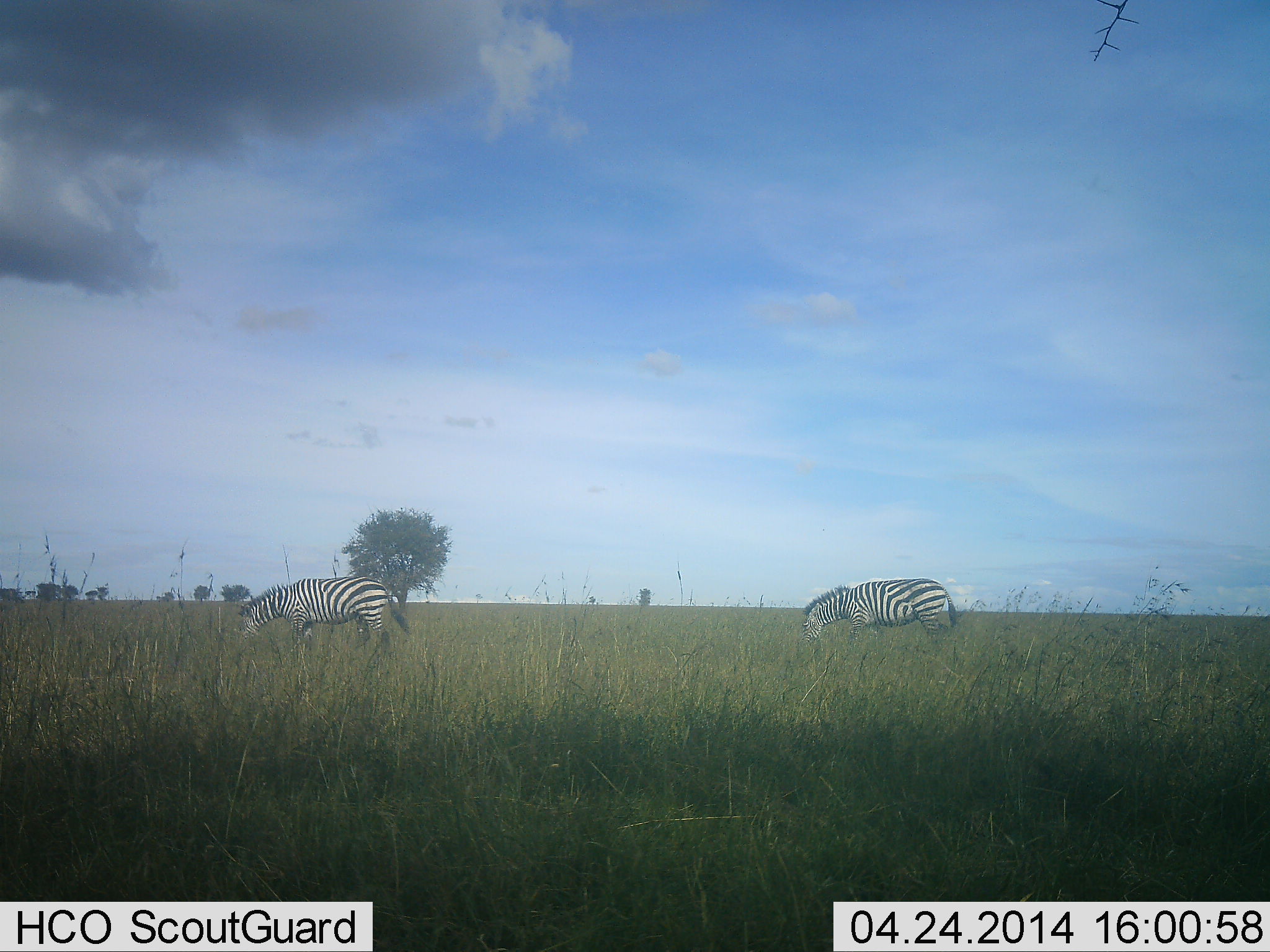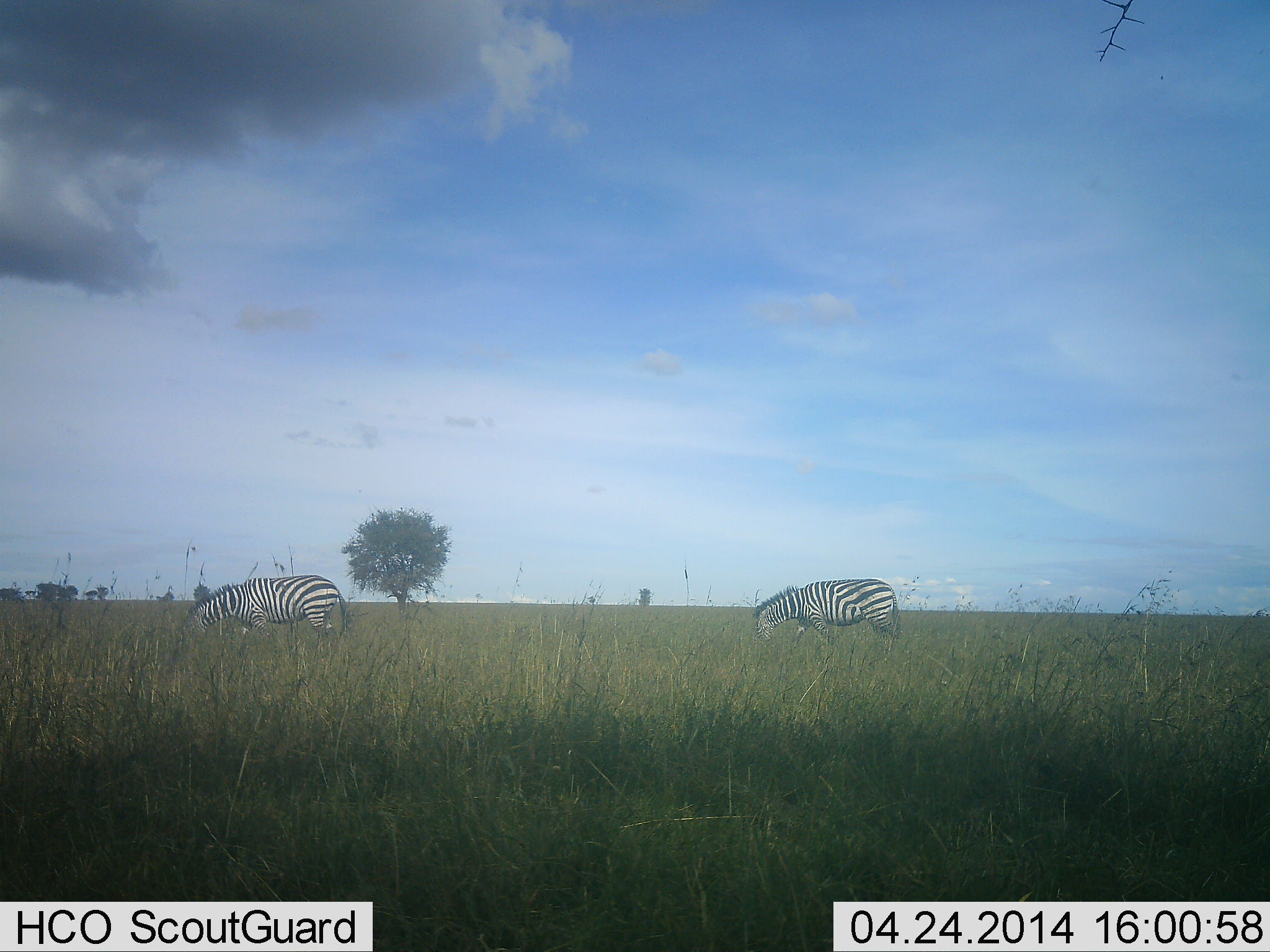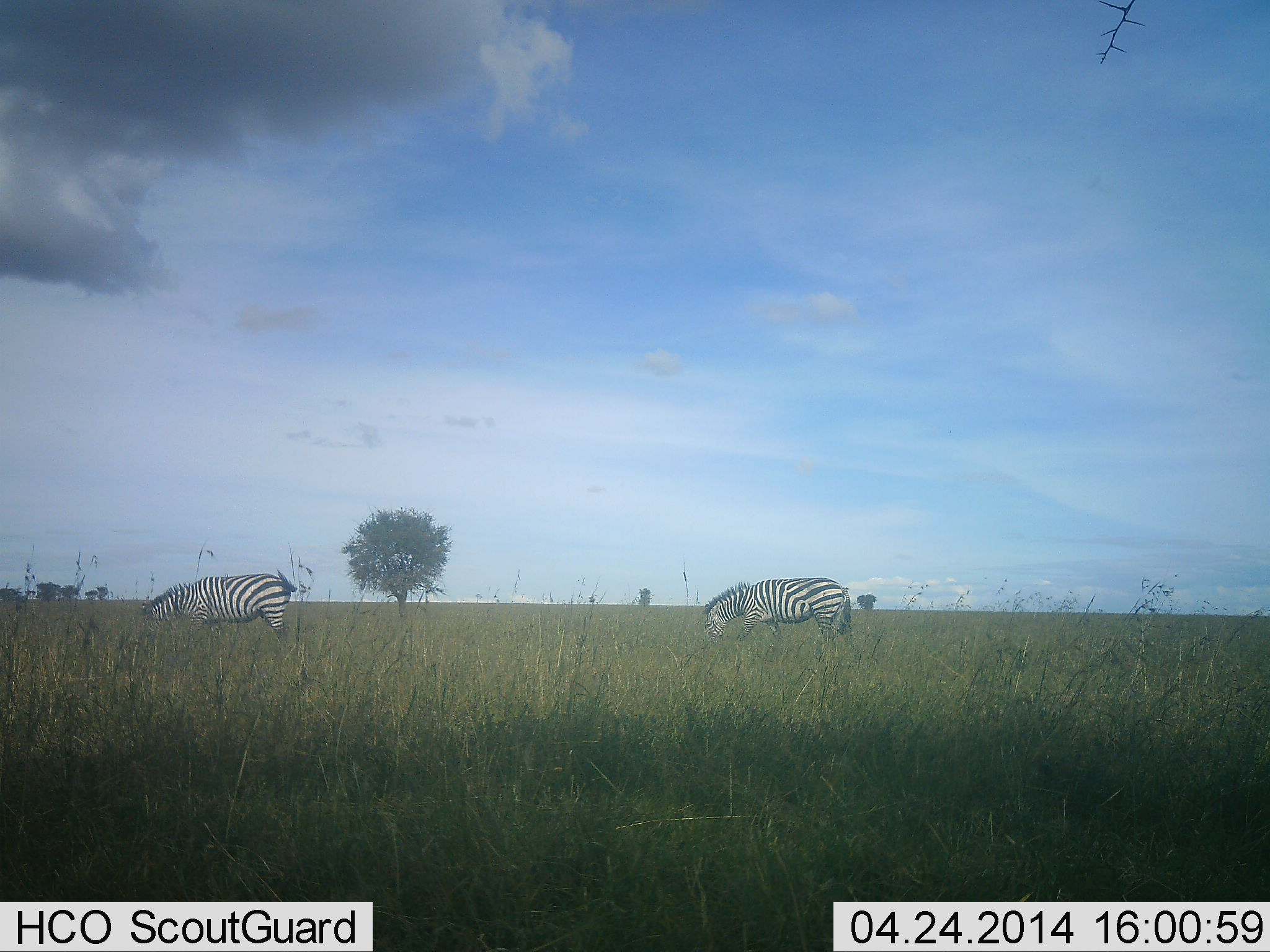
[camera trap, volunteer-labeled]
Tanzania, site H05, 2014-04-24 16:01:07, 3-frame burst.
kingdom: Animalia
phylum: Chordata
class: Mammalia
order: Perissodactyla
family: Equidae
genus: Equus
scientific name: Equus quagga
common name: plains zebra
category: zebra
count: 2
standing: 0%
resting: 0%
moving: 80%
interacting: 0%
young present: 0%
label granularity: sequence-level